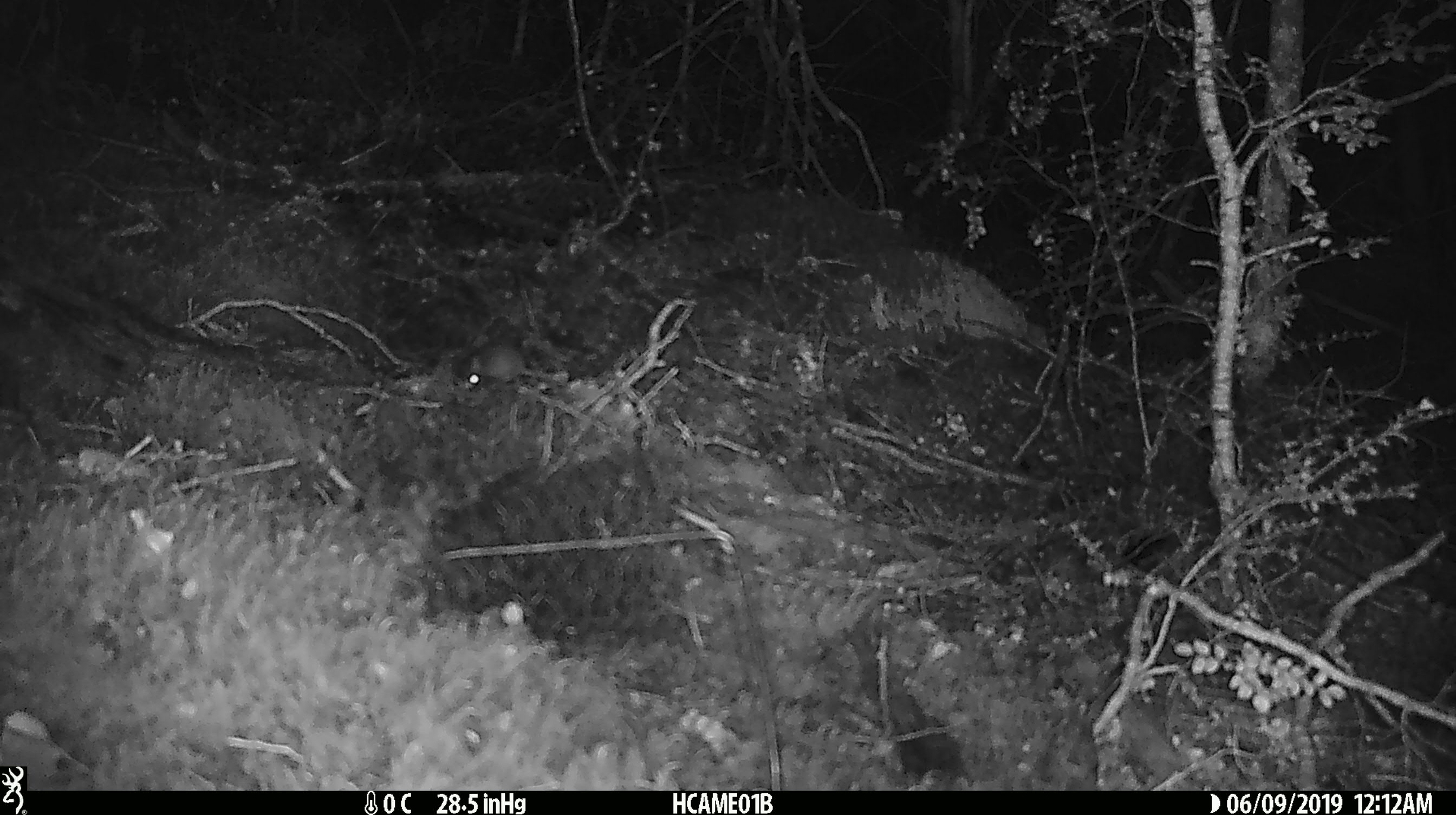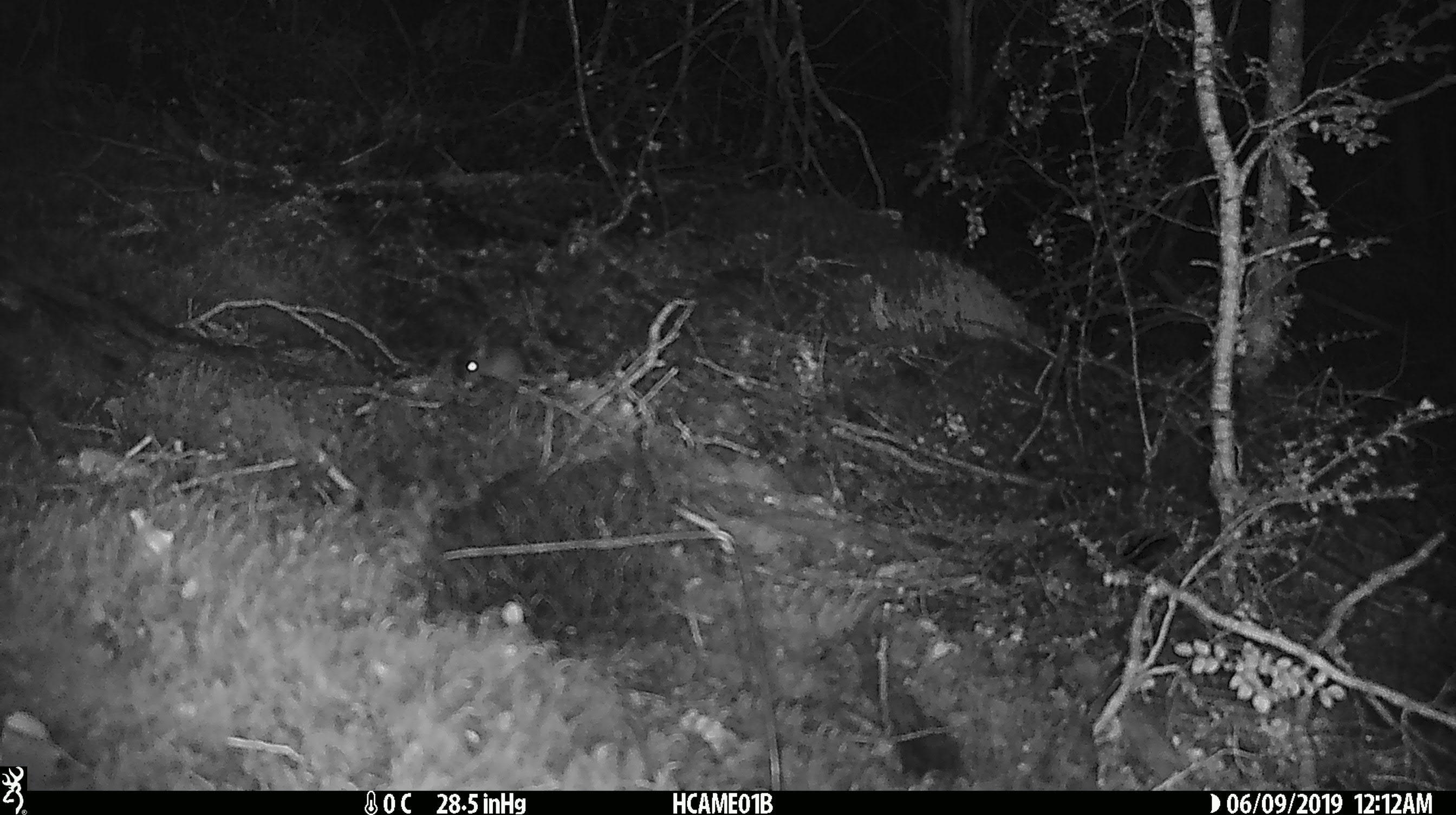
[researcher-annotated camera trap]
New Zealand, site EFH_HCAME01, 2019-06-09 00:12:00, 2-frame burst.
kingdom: Animalia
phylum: Chordata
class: Mammalia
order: Rodentia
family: Muridae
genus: Mus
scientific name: Mus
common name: mouse